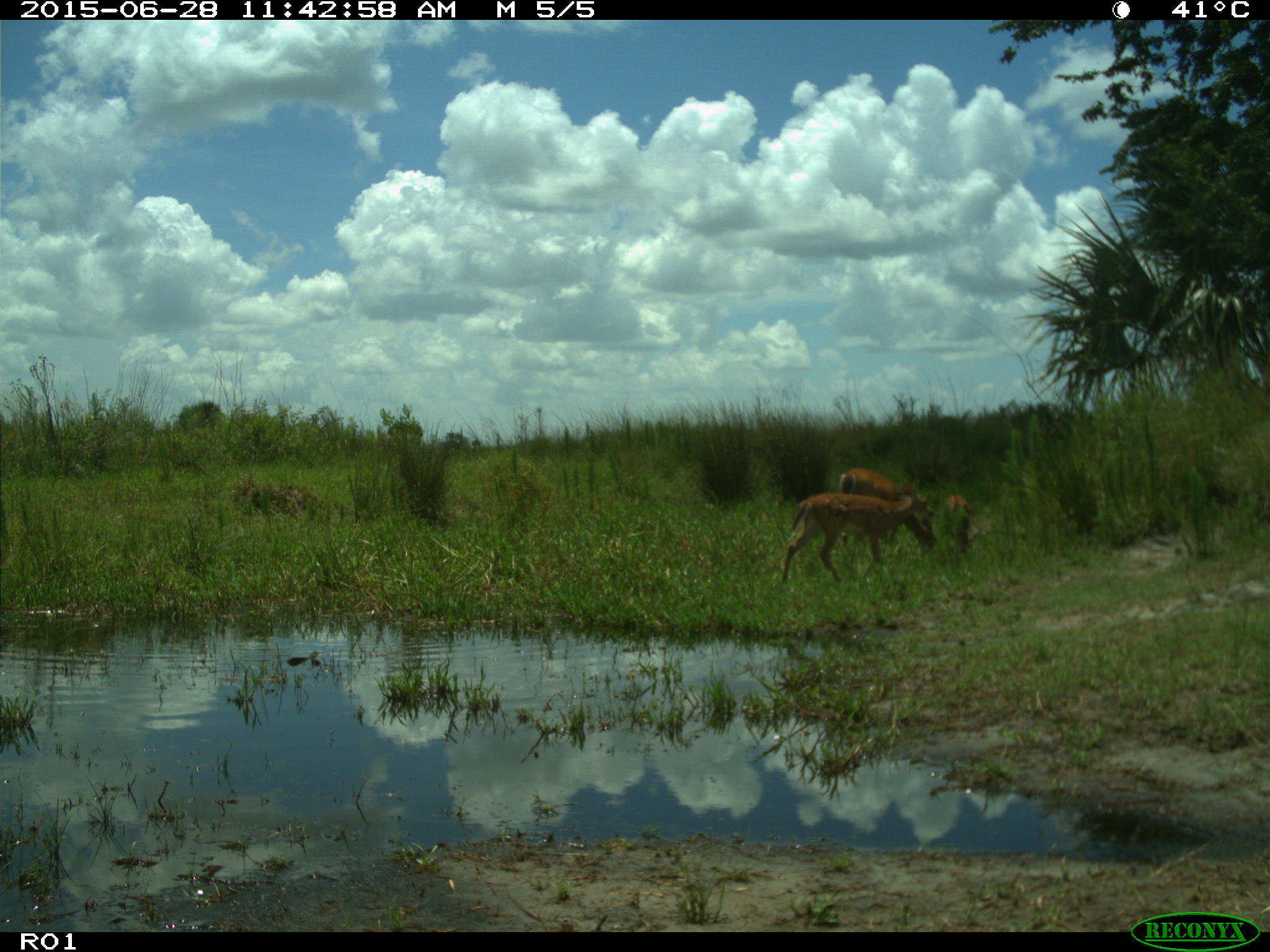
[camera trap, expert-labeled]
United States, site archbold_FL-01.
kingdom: Animalia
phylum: Chordata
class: Mammalia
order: Artiodactyla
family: Cervidae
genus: Odocoileus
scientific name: Odocoileus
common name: deer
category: unidentified deer